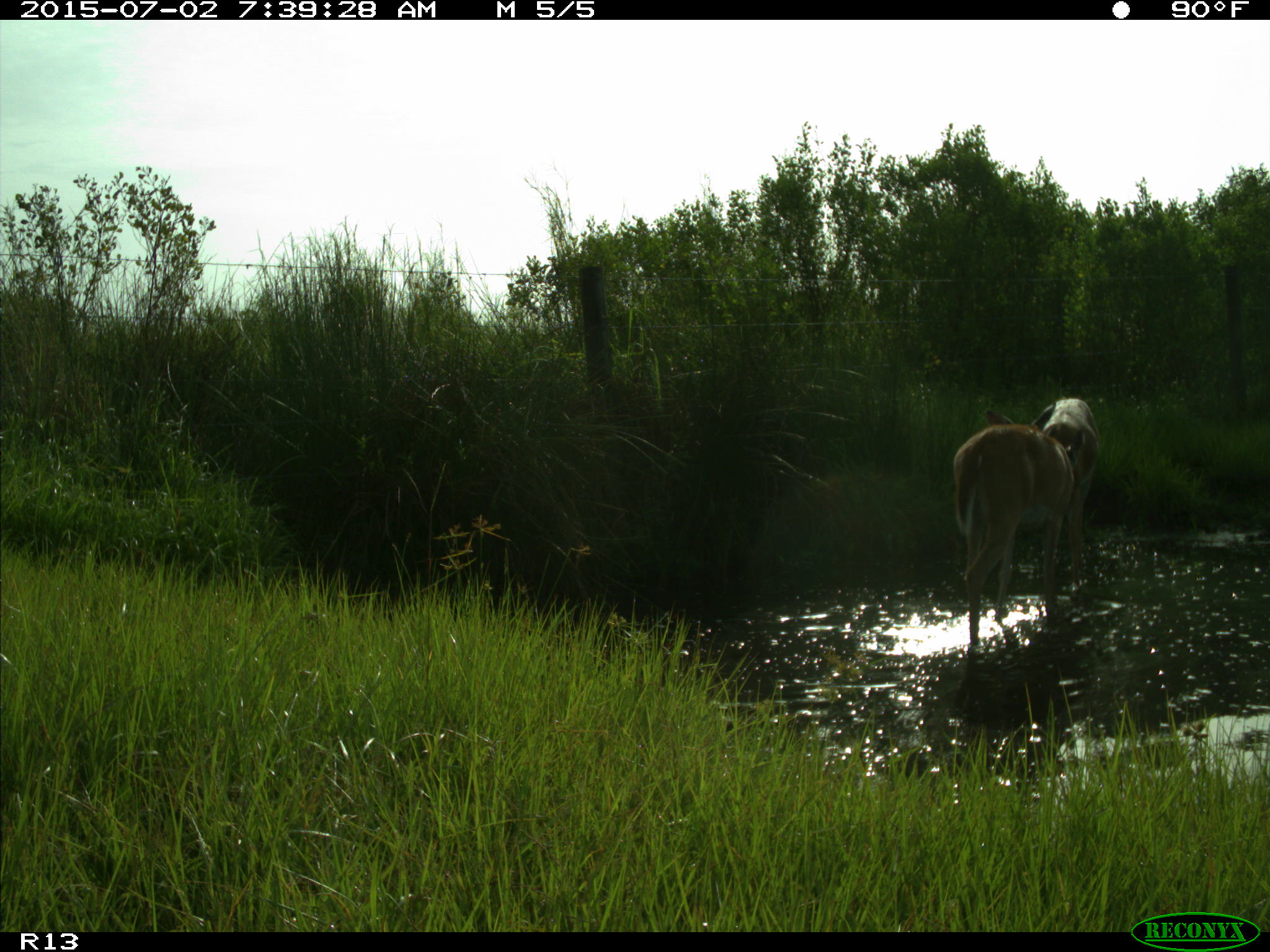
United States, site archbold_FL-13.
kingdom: Animalia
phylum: Chordata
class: Mammalia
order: Artiodactyla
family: Cervidae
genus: Odocoileus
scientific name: Odocoileus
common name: deer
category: unidentified deer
Unidentified deer (deer) (Odocoileus).